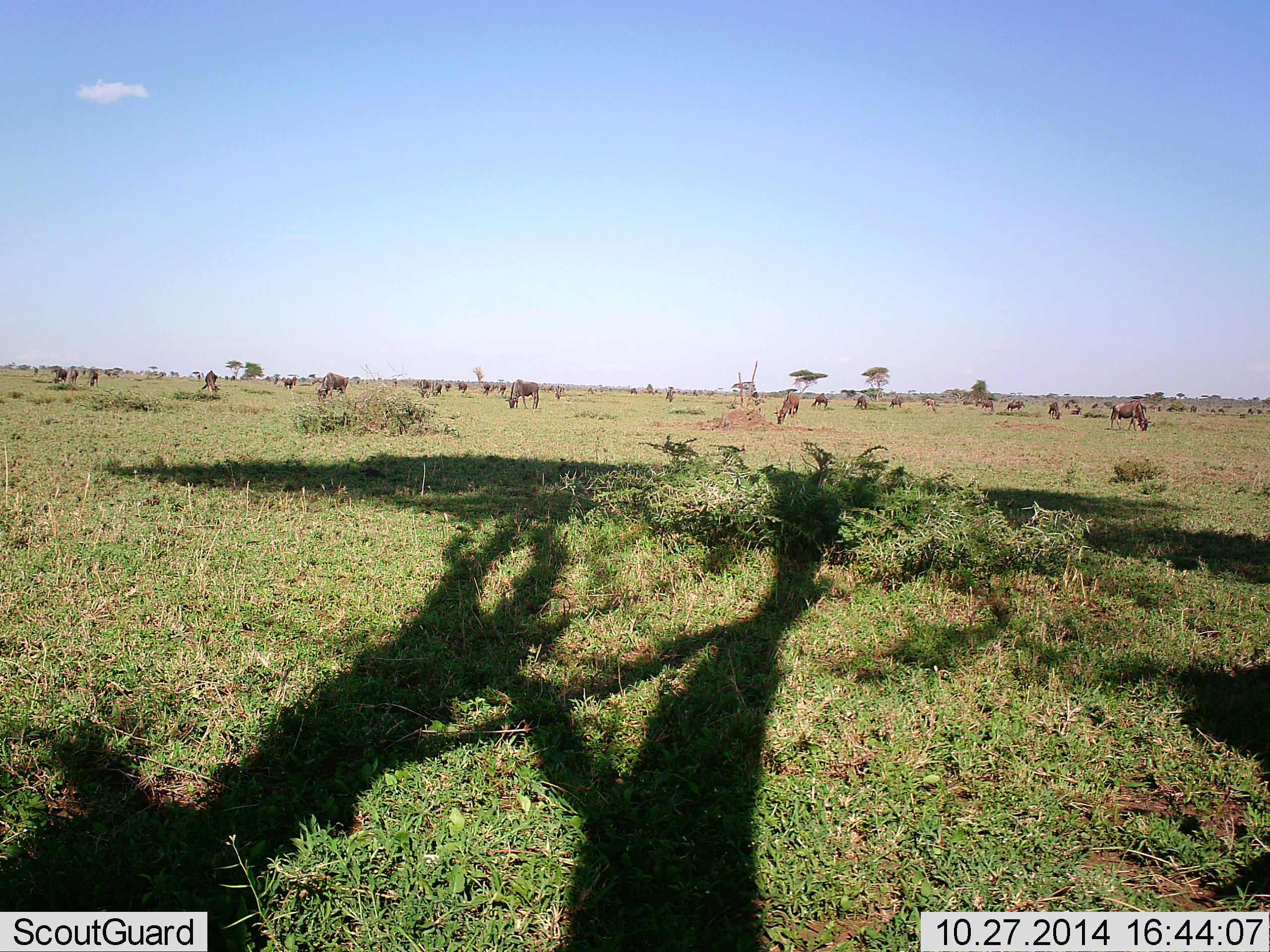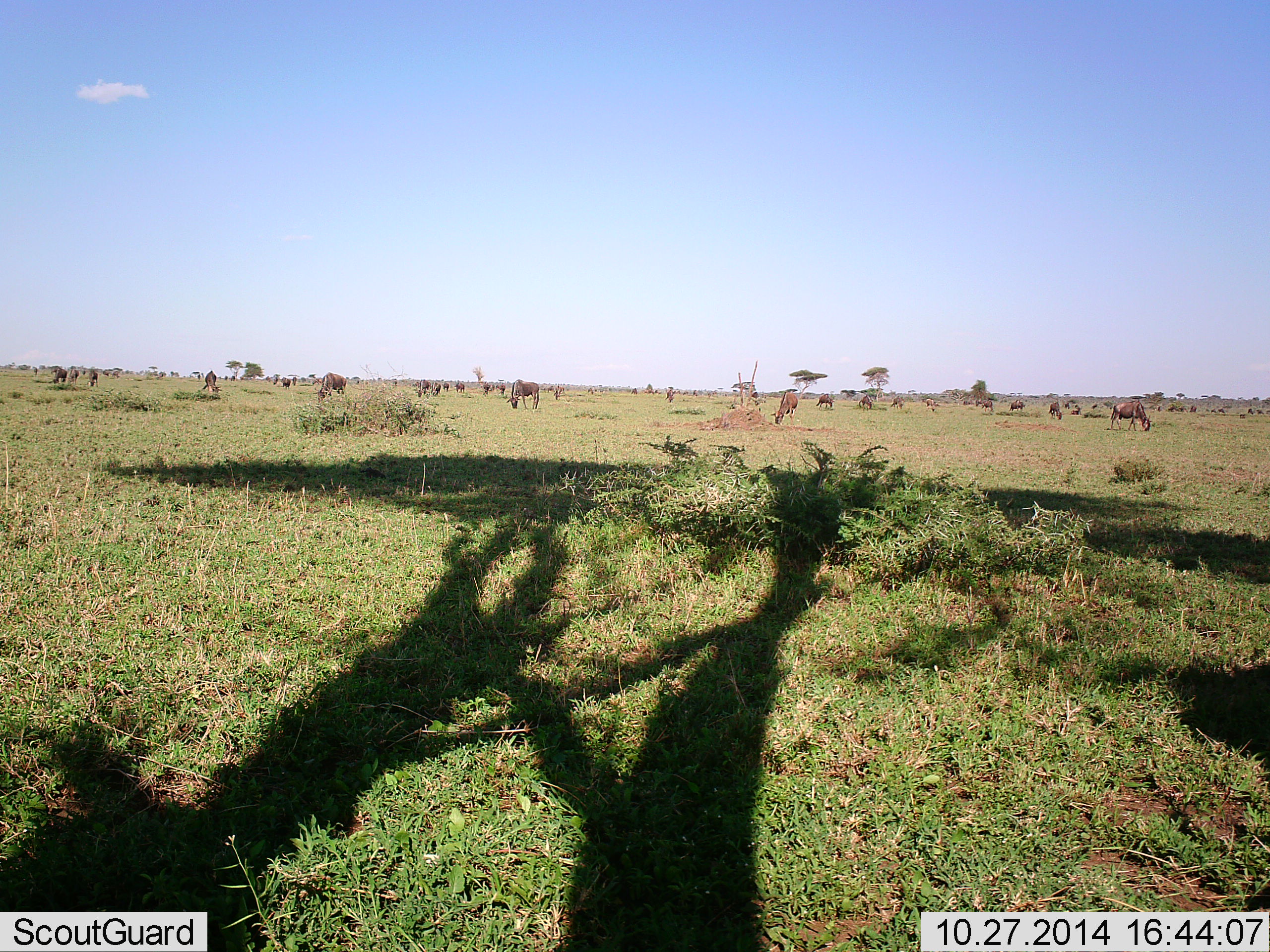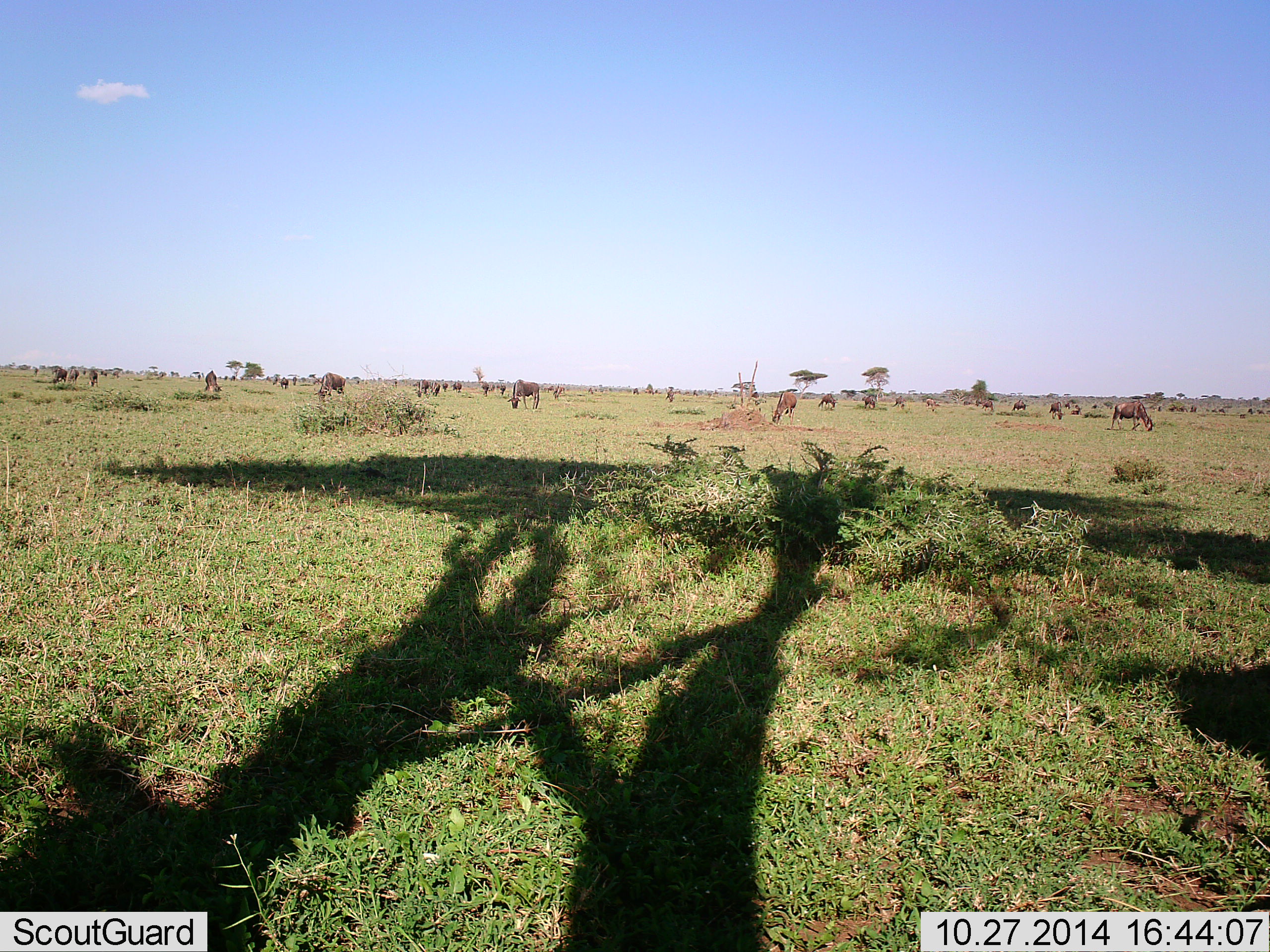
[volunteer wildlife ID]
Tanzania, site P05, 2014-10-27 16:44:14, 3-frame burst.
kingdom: Animalia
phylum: Chordata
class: Mammalia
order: Artiodactyla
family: Bovidae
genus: Connochaetes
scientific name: Connochaetes taurinus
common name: blue wildebeest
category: wildebeest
Wildebeest (blue wildebeest) (Connochaetes taurinus), count 11-50. Behavior (volunteer vote fractions): standing 50%, resting 0%, moving 20%, interacting 0%. Young present (vote fraction): 0%. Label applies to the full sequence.